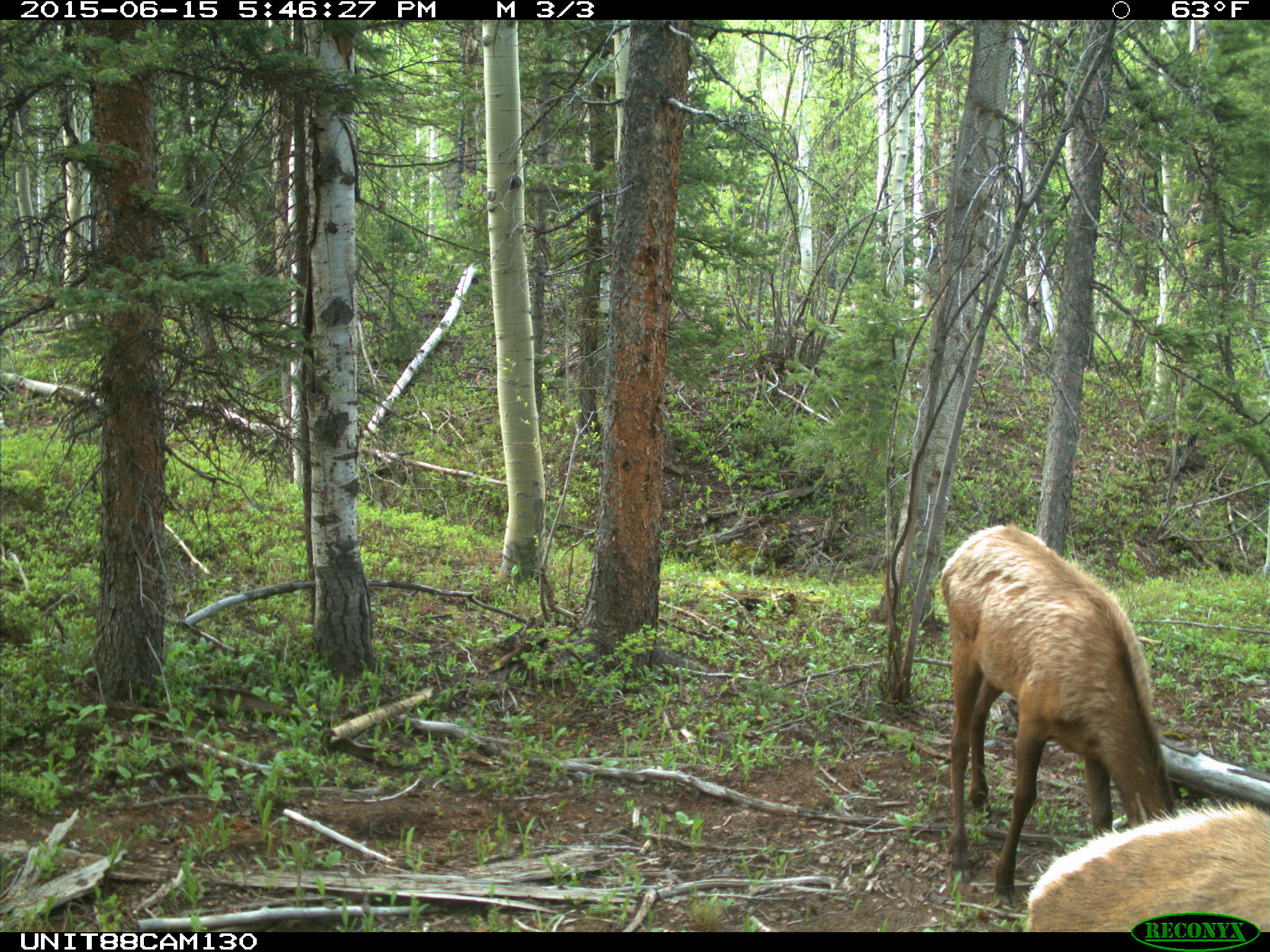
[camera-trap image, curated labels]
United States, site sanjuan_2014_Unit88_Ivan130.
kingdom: Animalia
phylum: Chordata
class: Mammalia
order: Artiodactyla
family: Cervidae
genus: Cervus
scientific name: Cervus elaphus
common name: red deer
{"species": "Cervus elaphus (red deer)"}